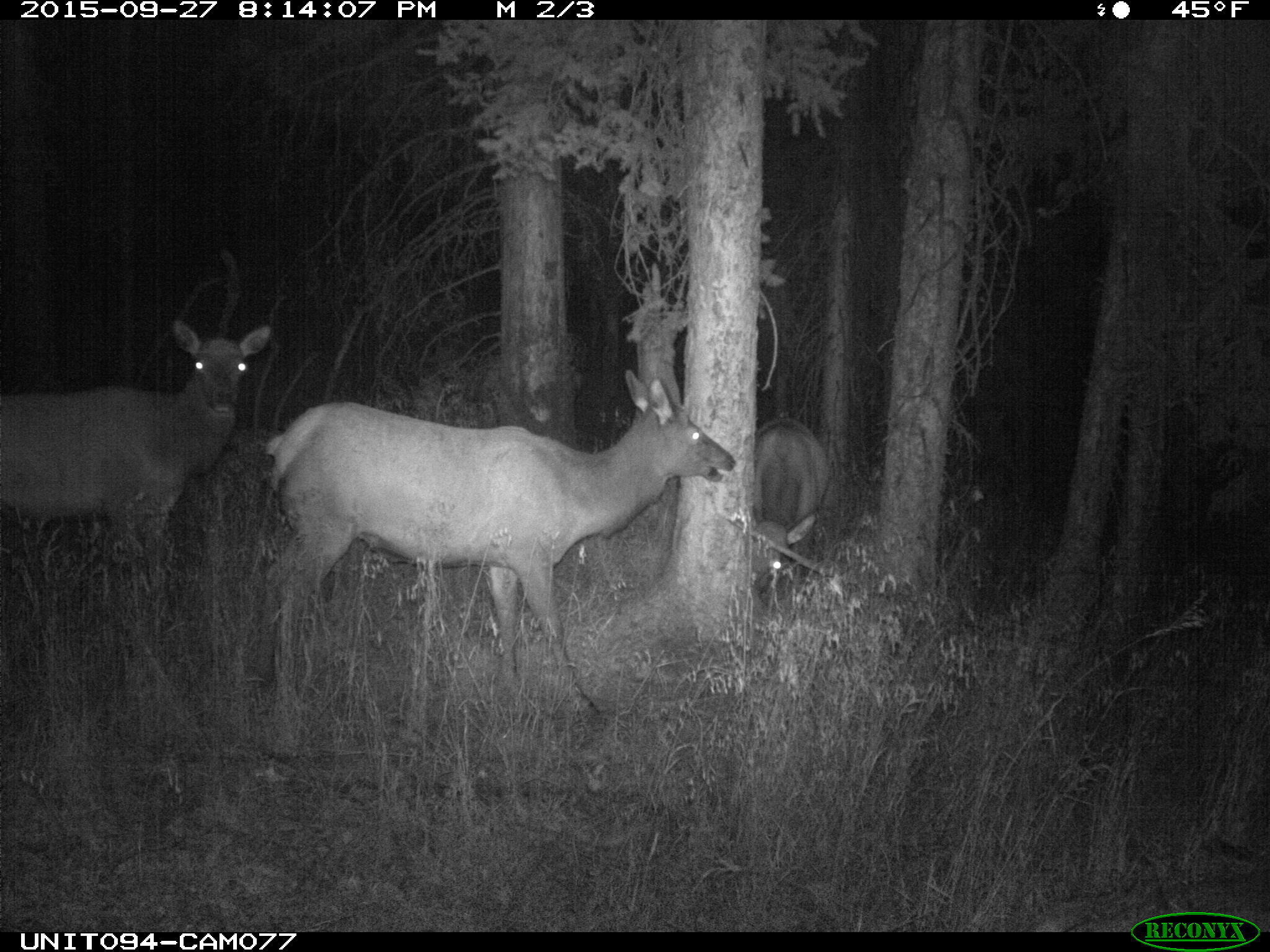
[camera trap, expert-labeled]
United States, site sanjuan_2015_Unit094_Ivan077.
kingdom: Animalia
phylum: Chordata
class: Mammalia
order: Artiodactyla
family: Cervidae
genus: Cervus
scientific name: Cervus elaphus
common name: red deer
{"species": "Cervus elaphus (red deer)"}